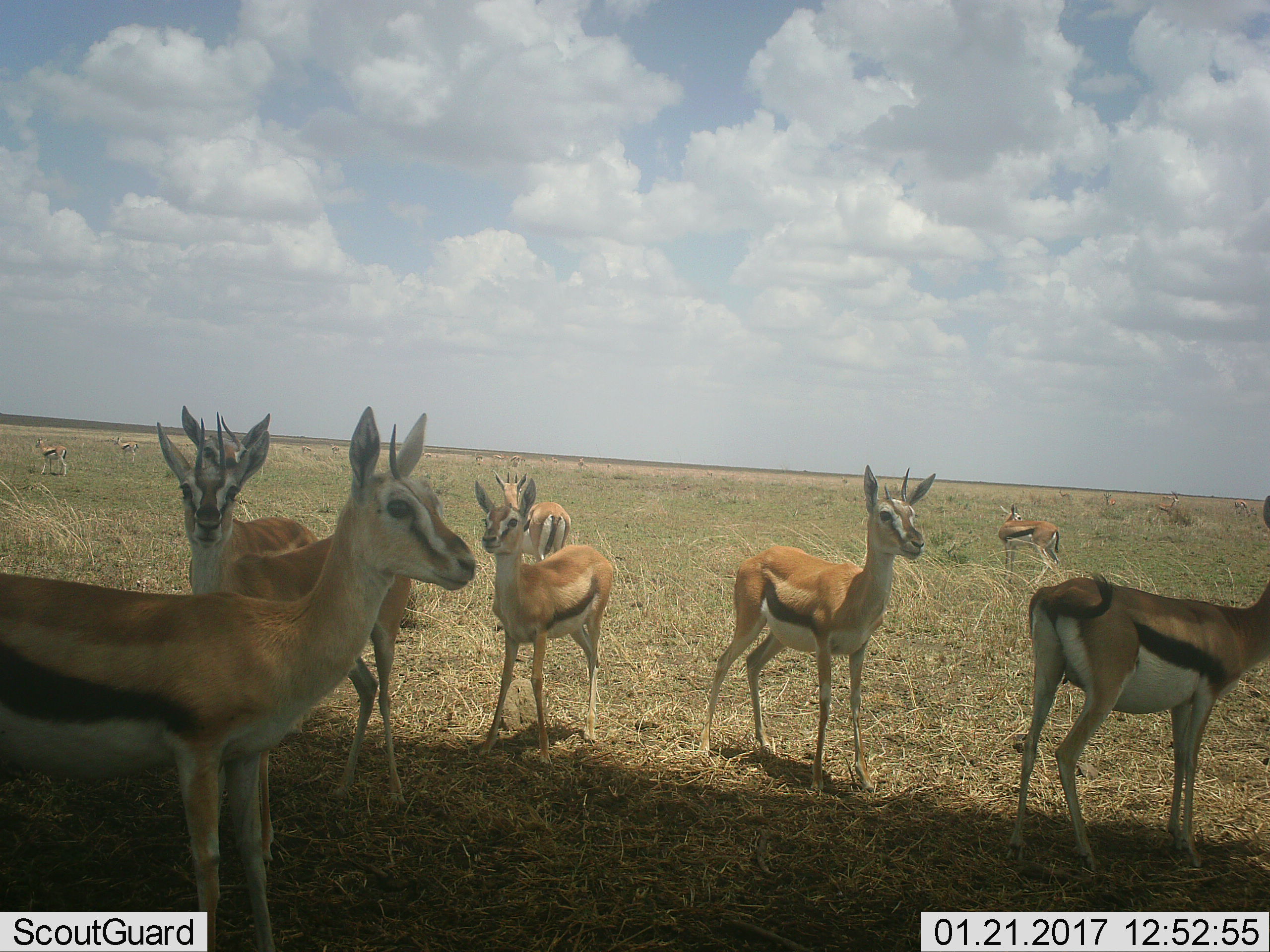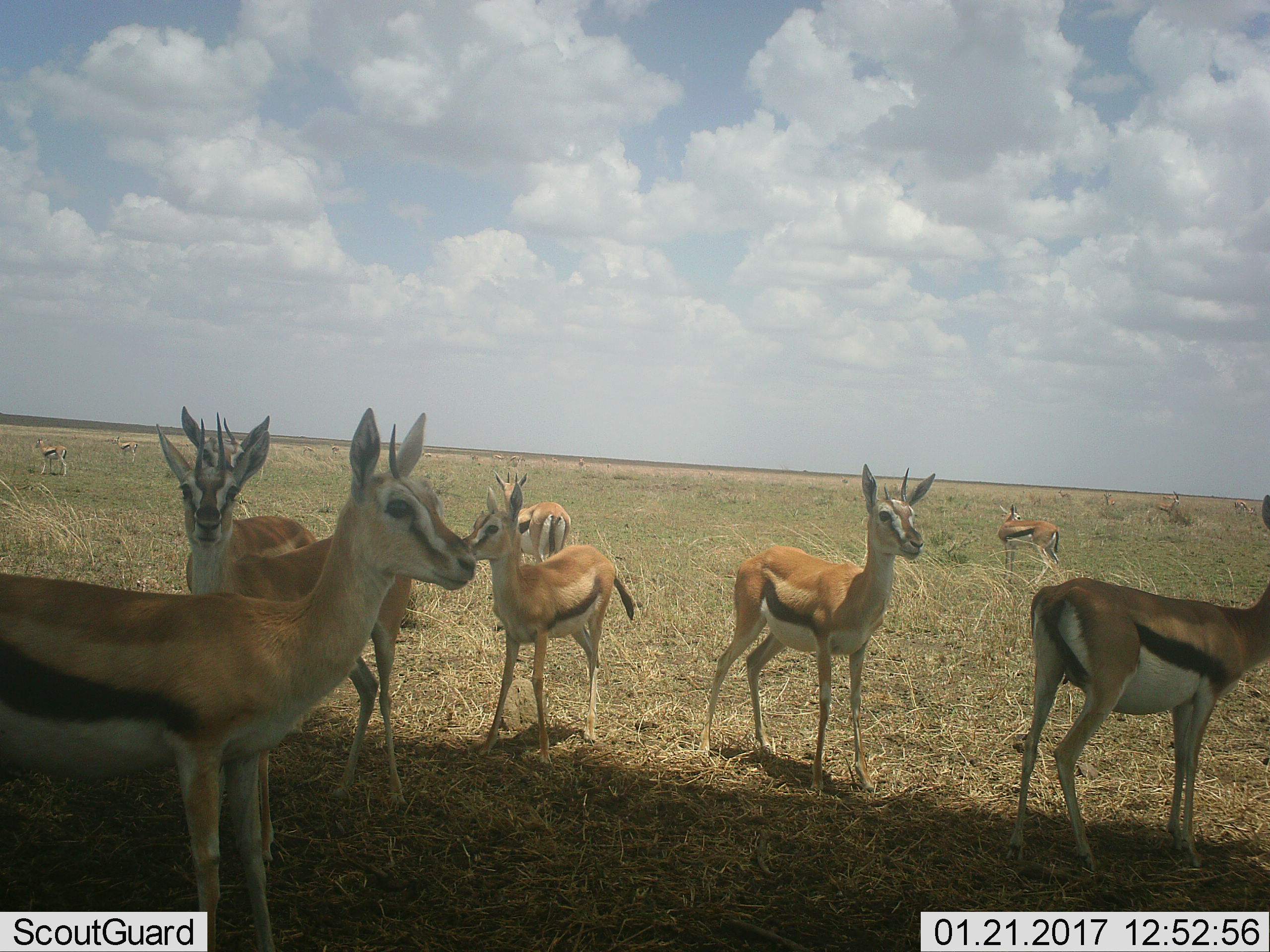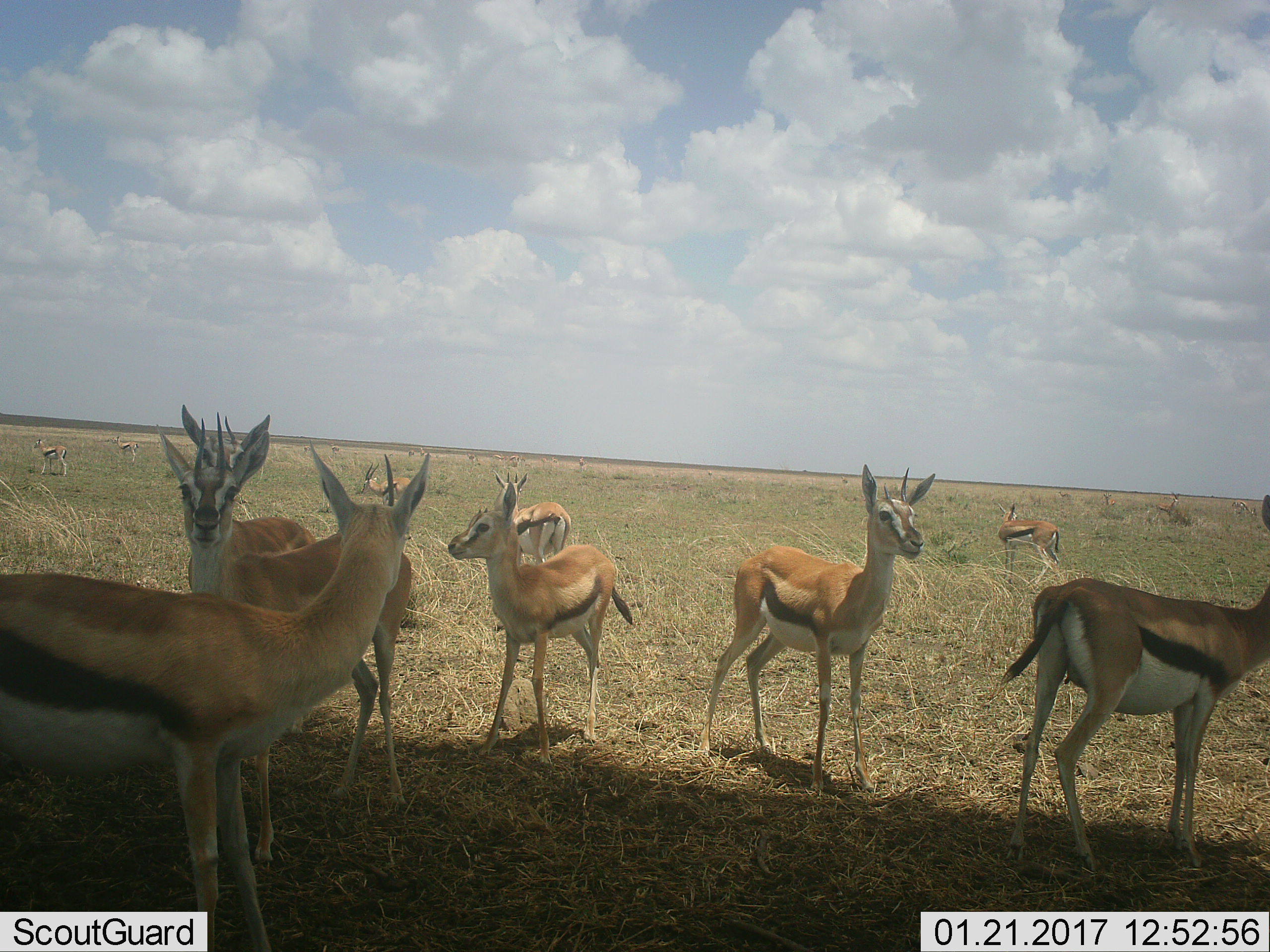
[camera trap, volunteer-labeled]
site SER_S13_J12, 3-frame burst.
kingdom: Animalia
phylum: Chordata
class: Mammalia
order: Artiodactyla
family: Bovidae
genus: Eudorcas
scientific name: Eudorcas thomsonii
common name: thomson's gazelle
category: gazellethomsons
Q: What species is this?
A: Gazellethomsons (thomson's gazelle) (Eudorcas thomsonii).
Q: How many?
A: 11-50.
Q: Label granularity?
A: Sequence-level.